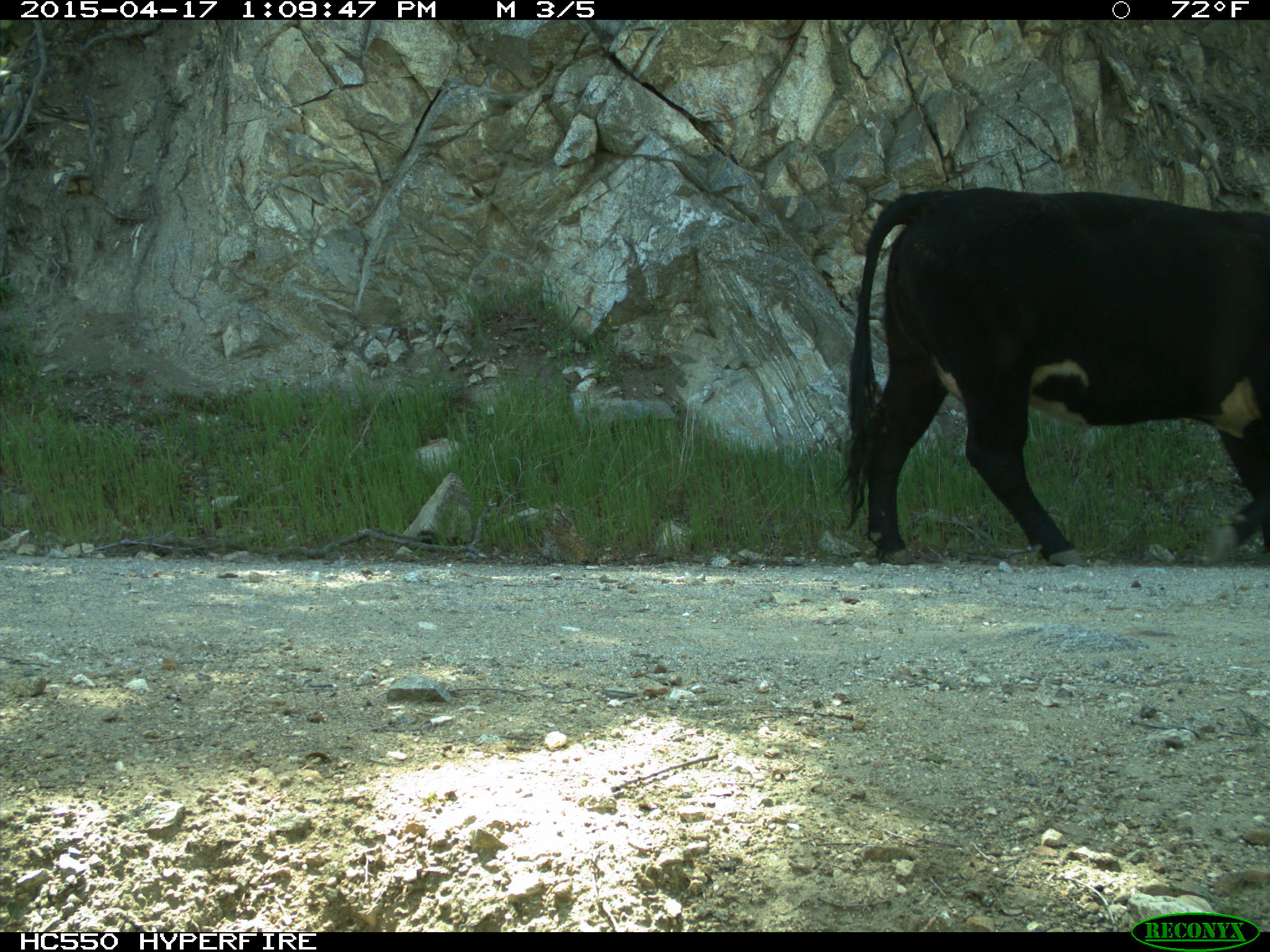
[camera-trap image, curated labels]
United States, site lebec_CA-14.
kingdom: Animalia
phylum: Chordata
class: Mammalia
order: Artiodactyla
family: Bovidae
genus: Bos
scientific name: Bos taurus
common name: domestic cow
Bos taurus (domestic cow).